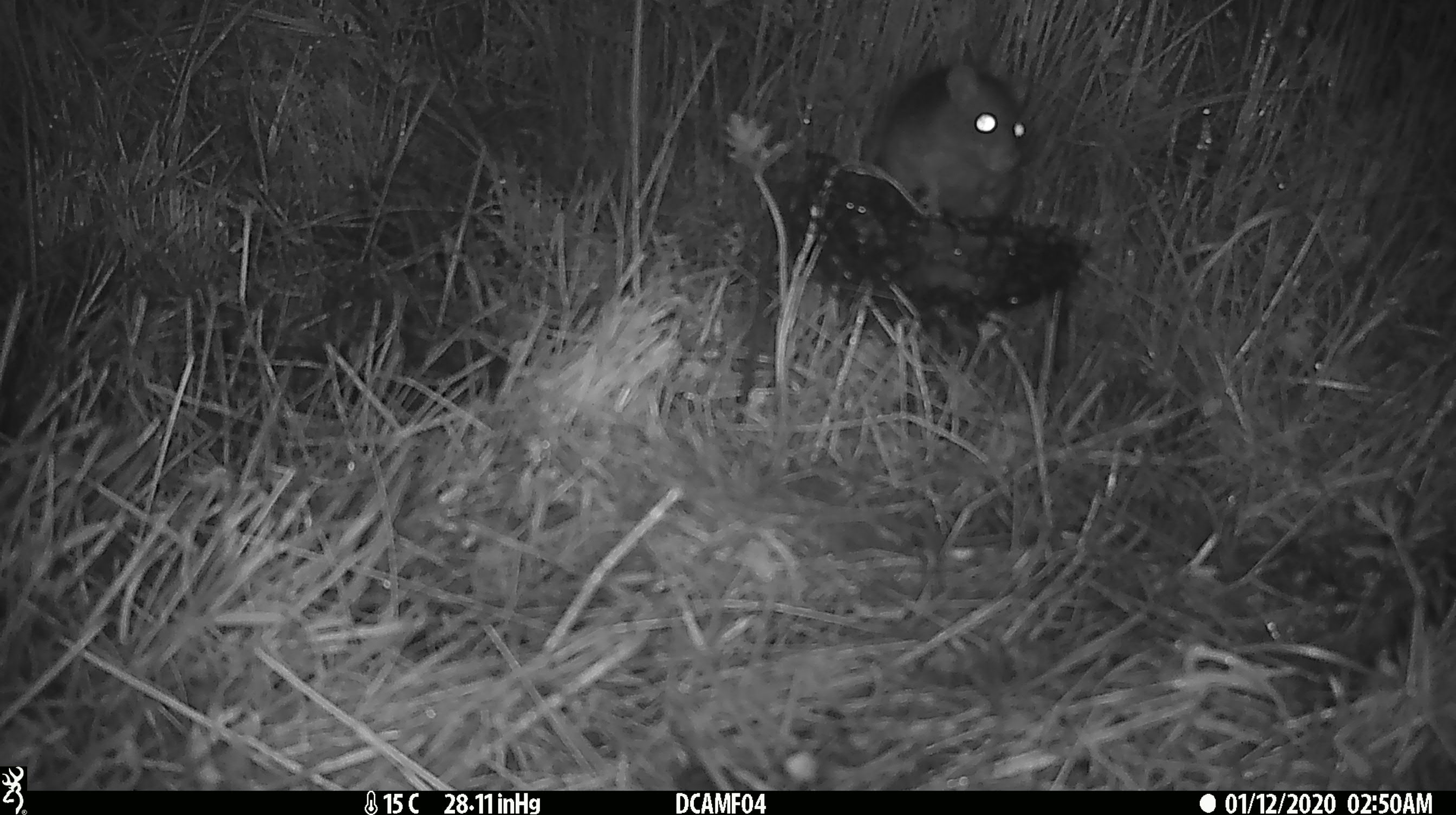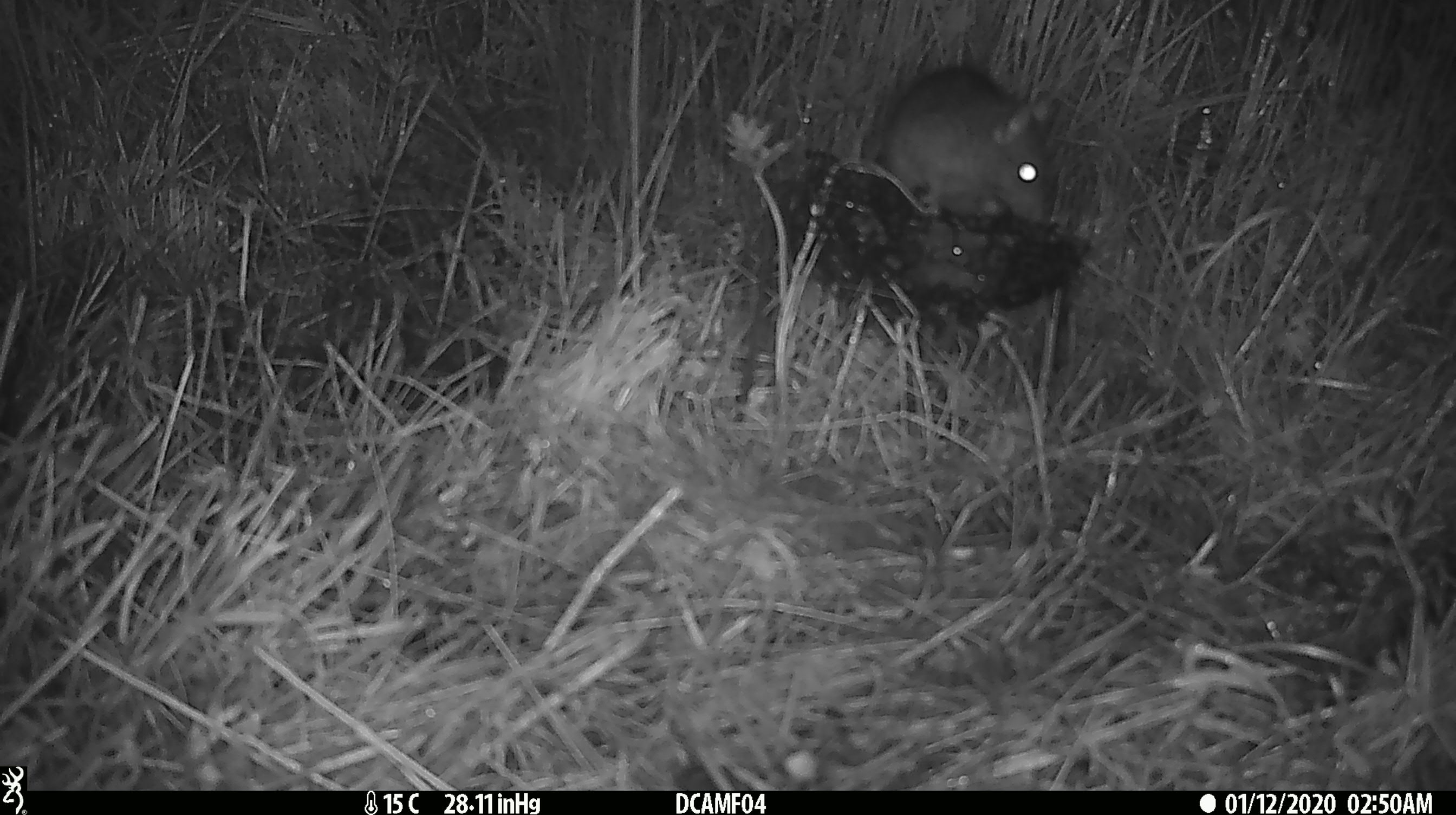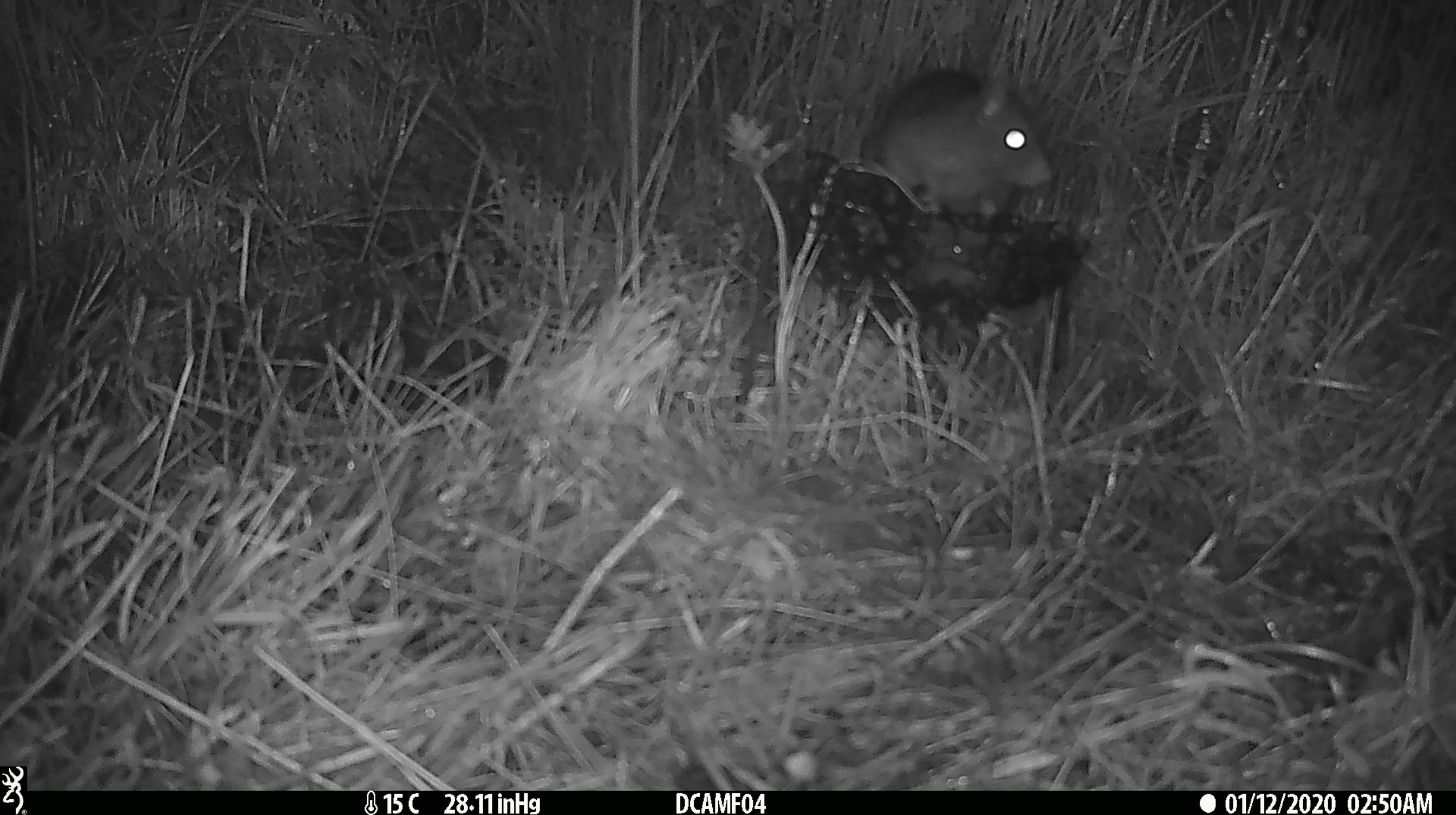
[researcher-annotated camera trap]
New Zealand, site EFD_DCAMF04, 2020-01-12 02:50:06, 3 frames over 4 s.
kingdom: Animalia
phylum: Chordata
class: Mammalia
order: Rodentia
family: Muridae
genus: Rattus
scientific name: Rattus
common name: rat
Rat (Rattus).